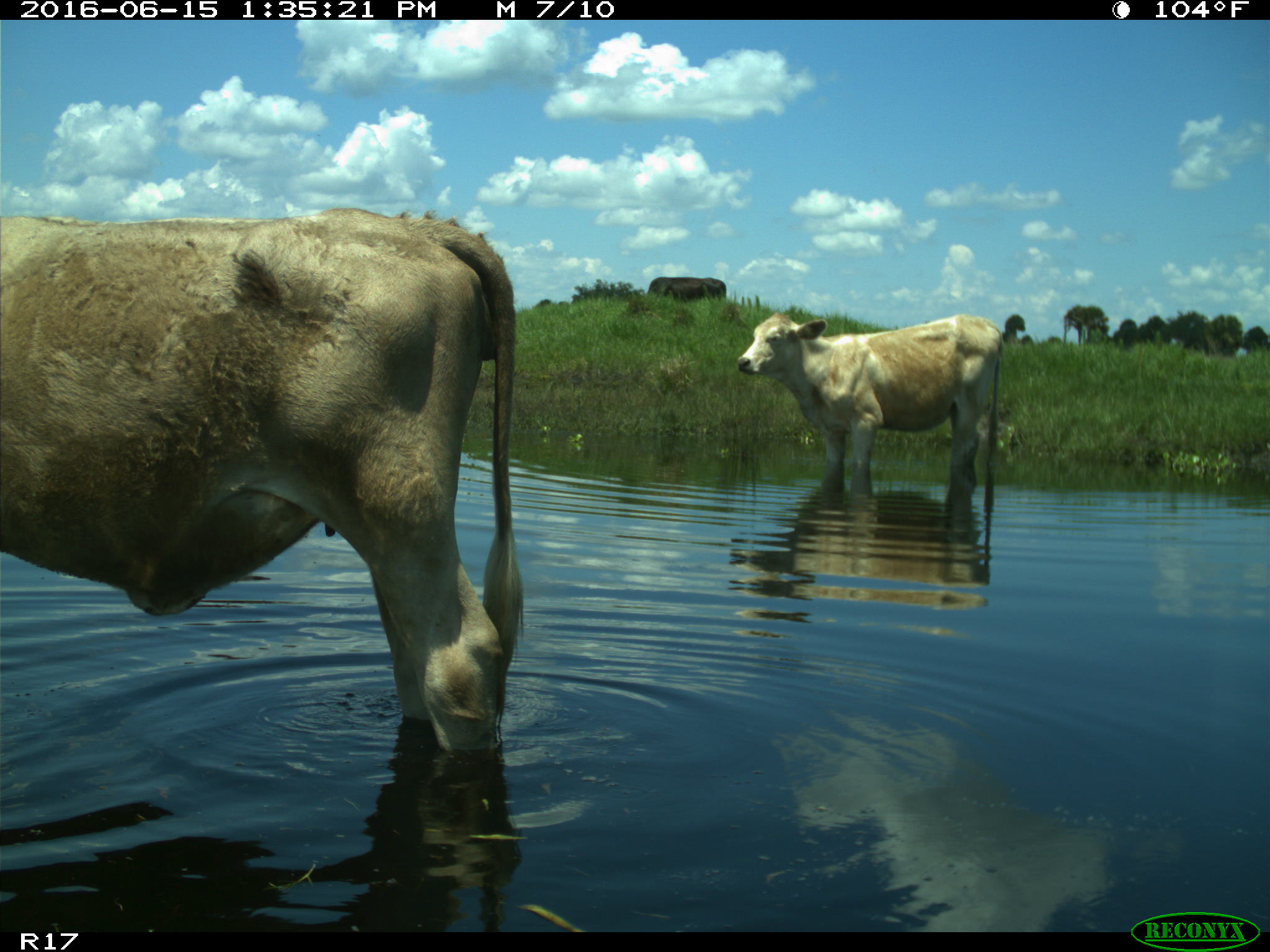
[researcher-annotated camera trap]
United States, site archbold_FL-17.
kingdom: Animalia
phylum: Chordata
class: Mammalia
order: Artiodactyla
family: Bovidae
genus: Bos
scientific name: Bos taurus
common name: domestic cow